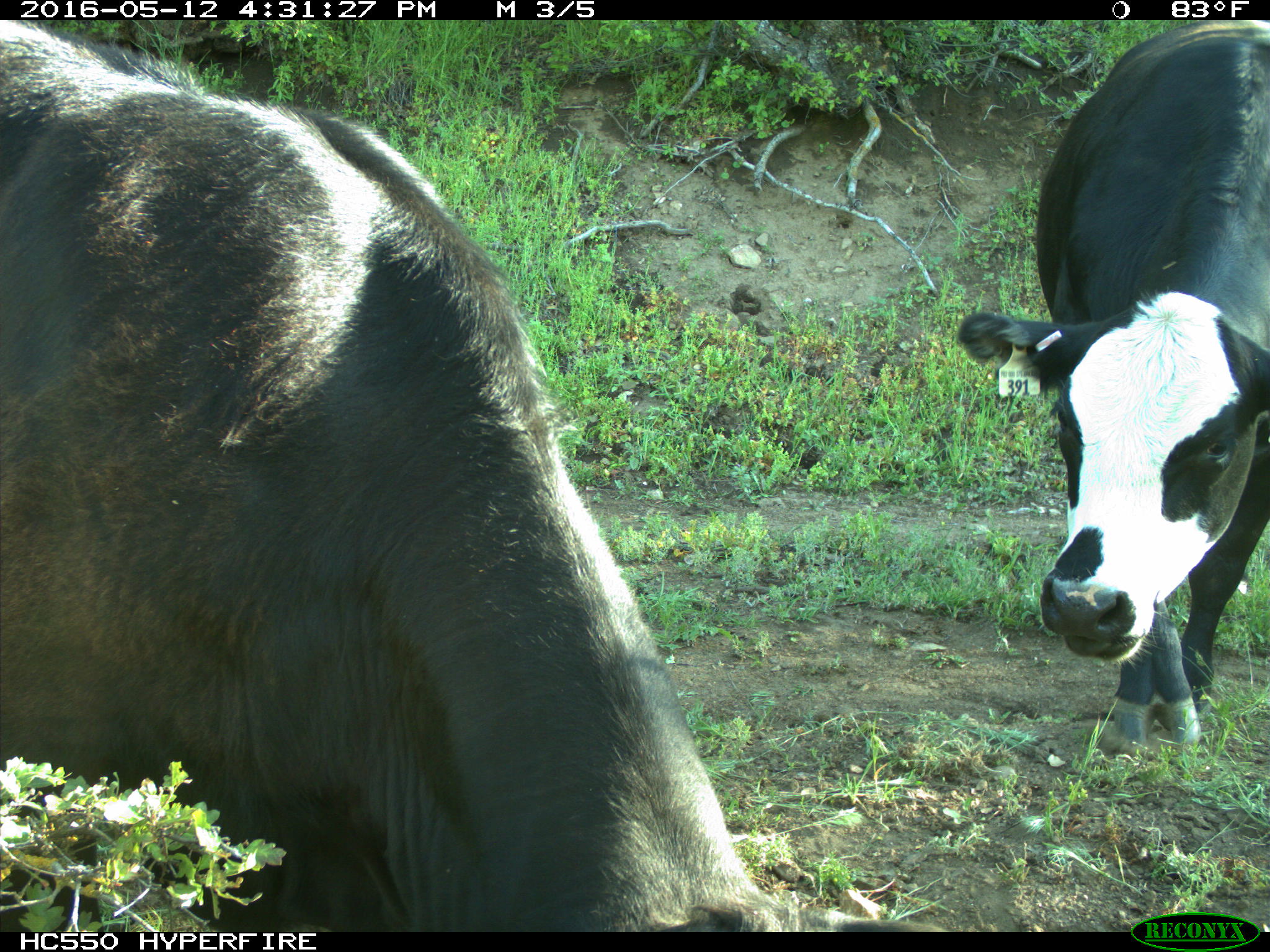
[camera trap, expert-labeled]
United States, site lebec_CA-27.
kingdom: Animalia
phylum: Chordata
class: Mammalia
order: Artiodactyla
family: Bovidae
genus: Bos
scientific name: Bos taurus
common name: domestic cow